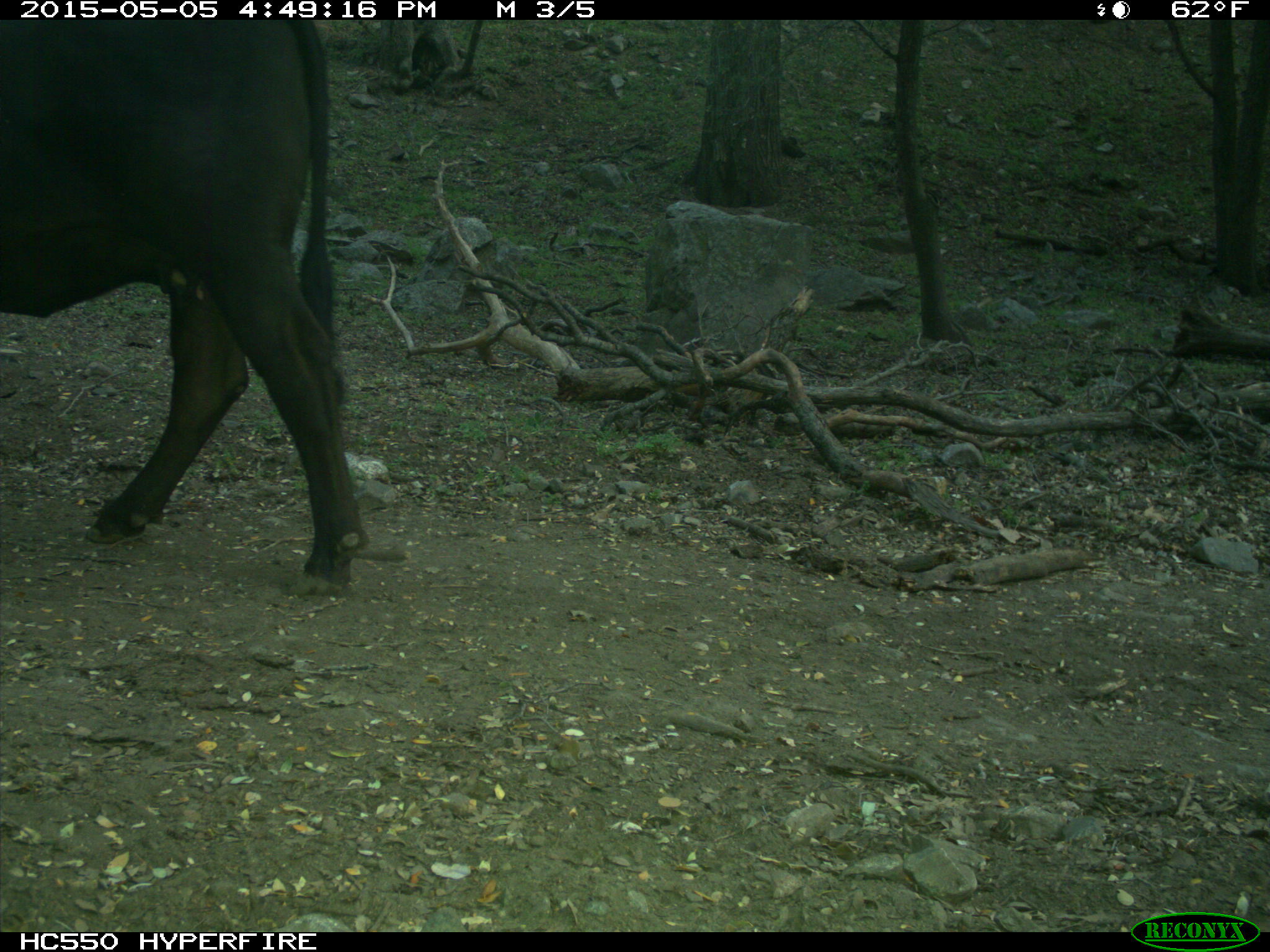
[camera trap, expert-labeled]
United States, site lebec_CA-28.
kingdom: Animalia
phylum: Chordata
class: Mammalia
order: Artiodactyla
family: Bovidae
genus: Bos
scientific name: Bos taurus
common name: domestic cow